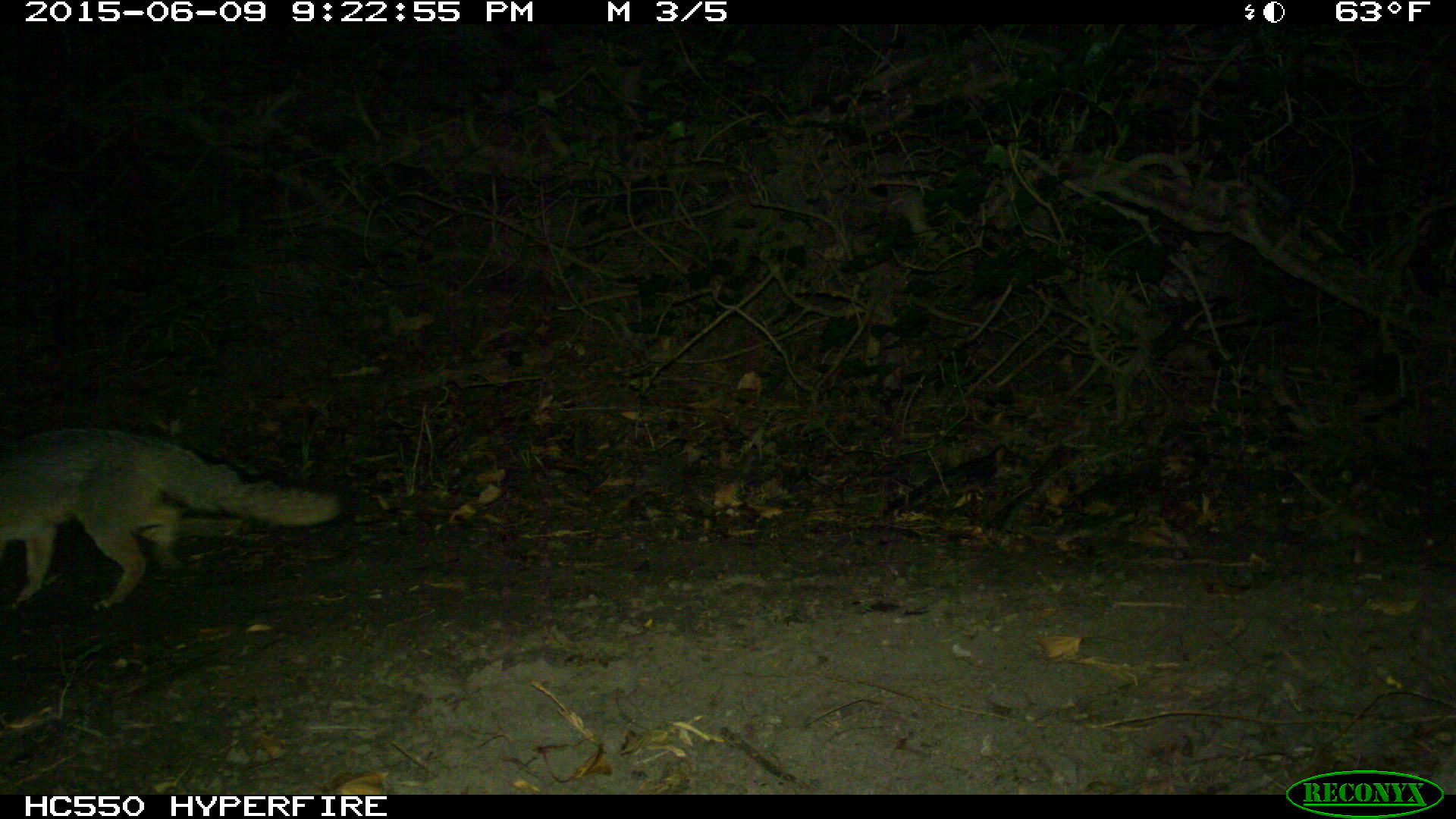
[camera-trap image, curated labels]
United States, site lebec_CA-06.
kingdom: Animalia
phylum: Chordata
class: Mammalia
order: Carnivora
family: Canidae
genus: Urocyon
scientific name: Urocyon cinereoargenteus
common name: gray fox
Urocyon cinereoargenteus (gray fox).